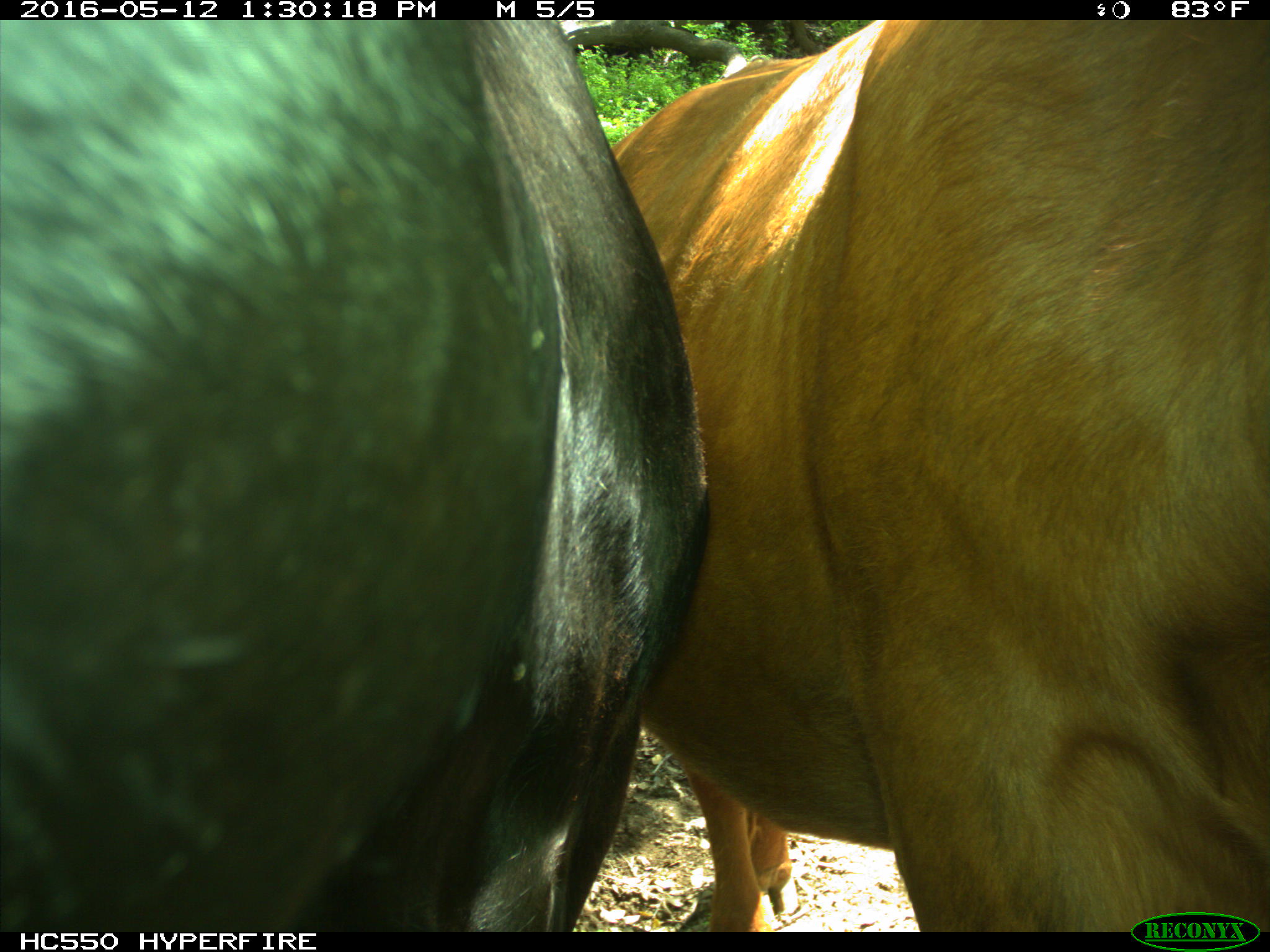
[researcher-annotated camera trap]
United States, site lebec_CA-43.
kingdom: Animalia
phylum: Chordata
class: Mammalia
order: Artiodactyla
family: Bovidae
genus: Bos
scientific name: Bos taurus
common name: domestic cow